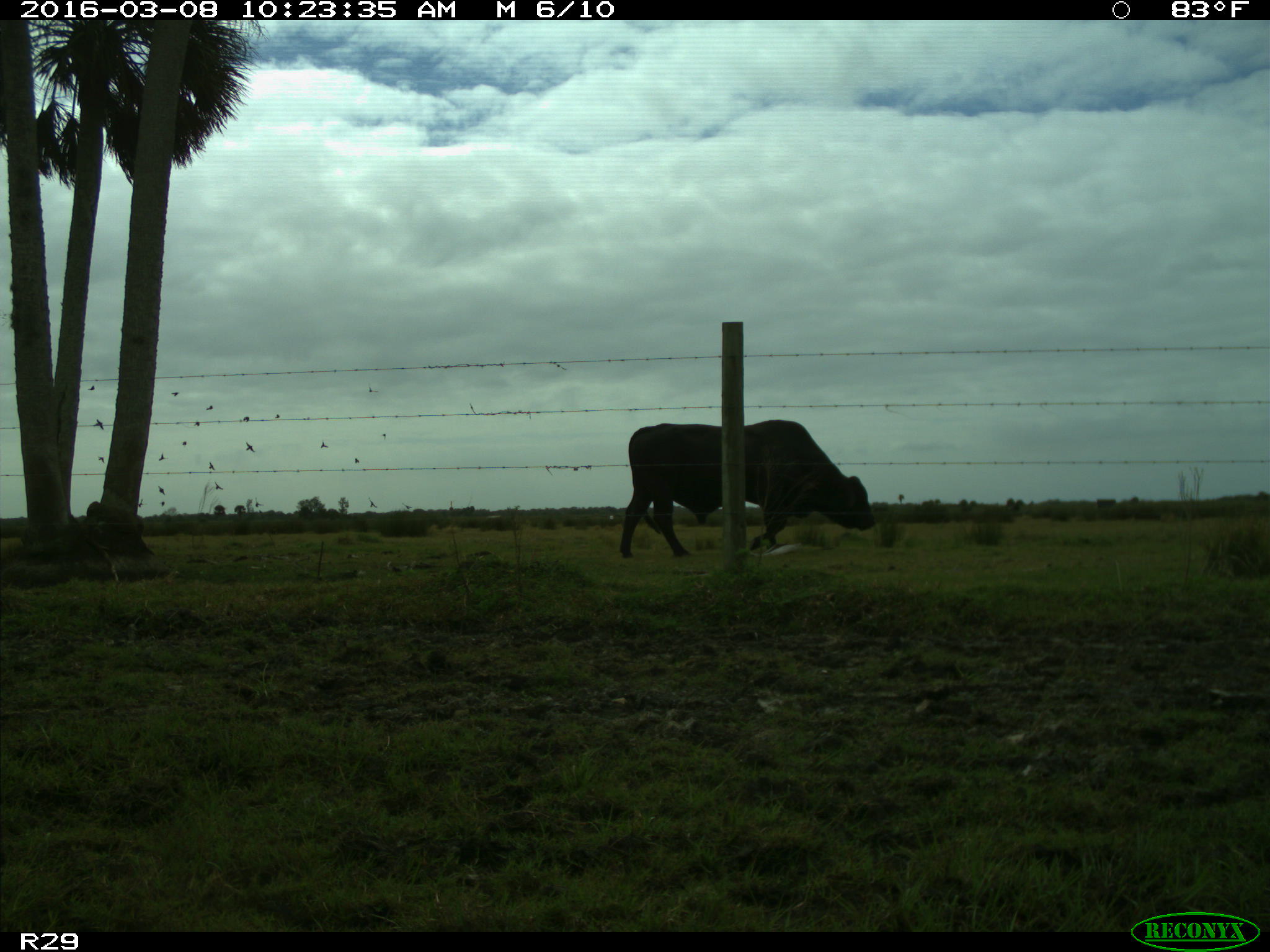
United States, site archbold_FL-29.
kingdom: Animalia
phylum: Chordata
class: Mammalia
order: Artiodactyla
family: Bovidae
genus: Bos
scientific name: Bos taurus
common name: domestic cow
Bos taurus (domestic cow).